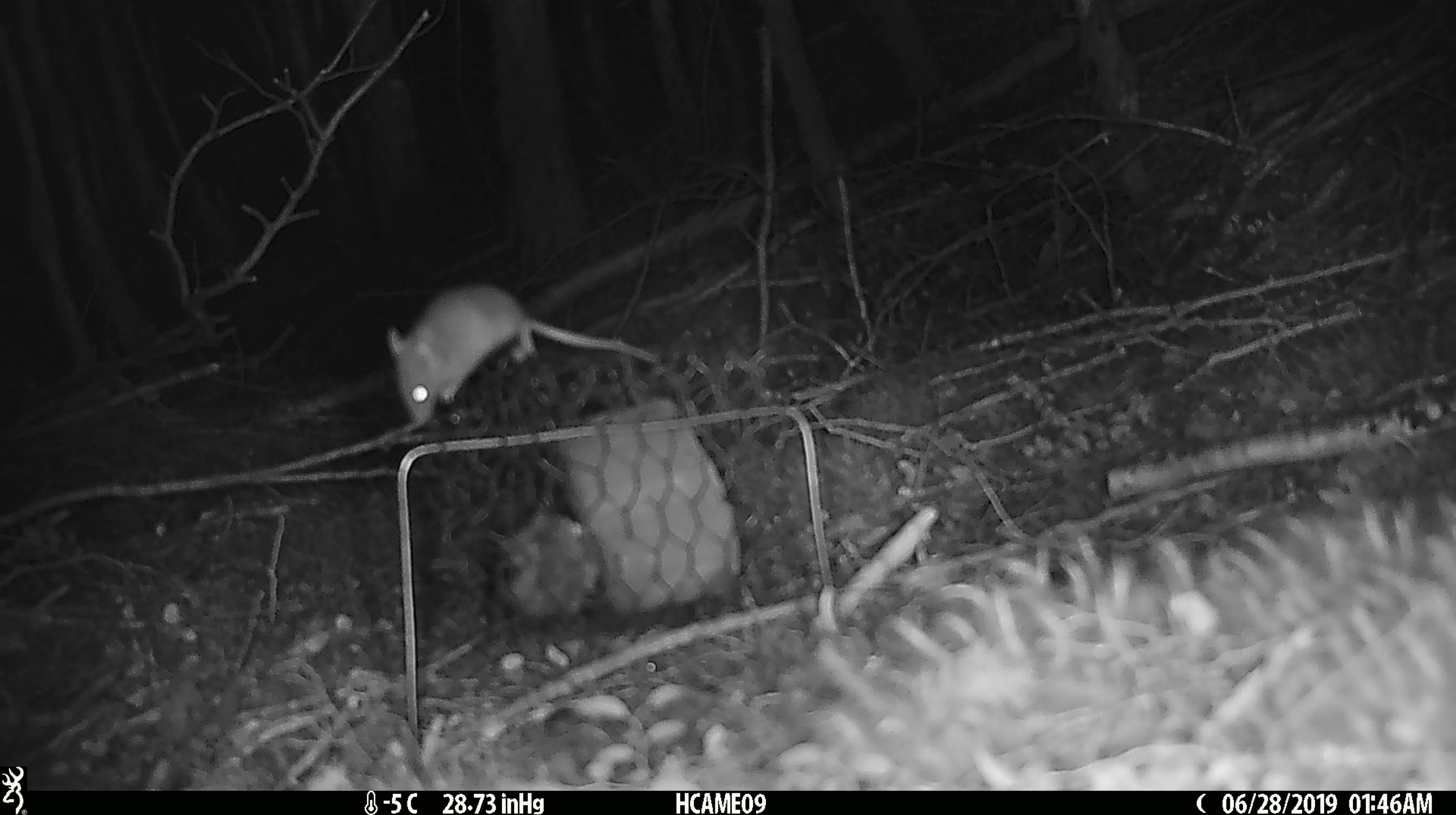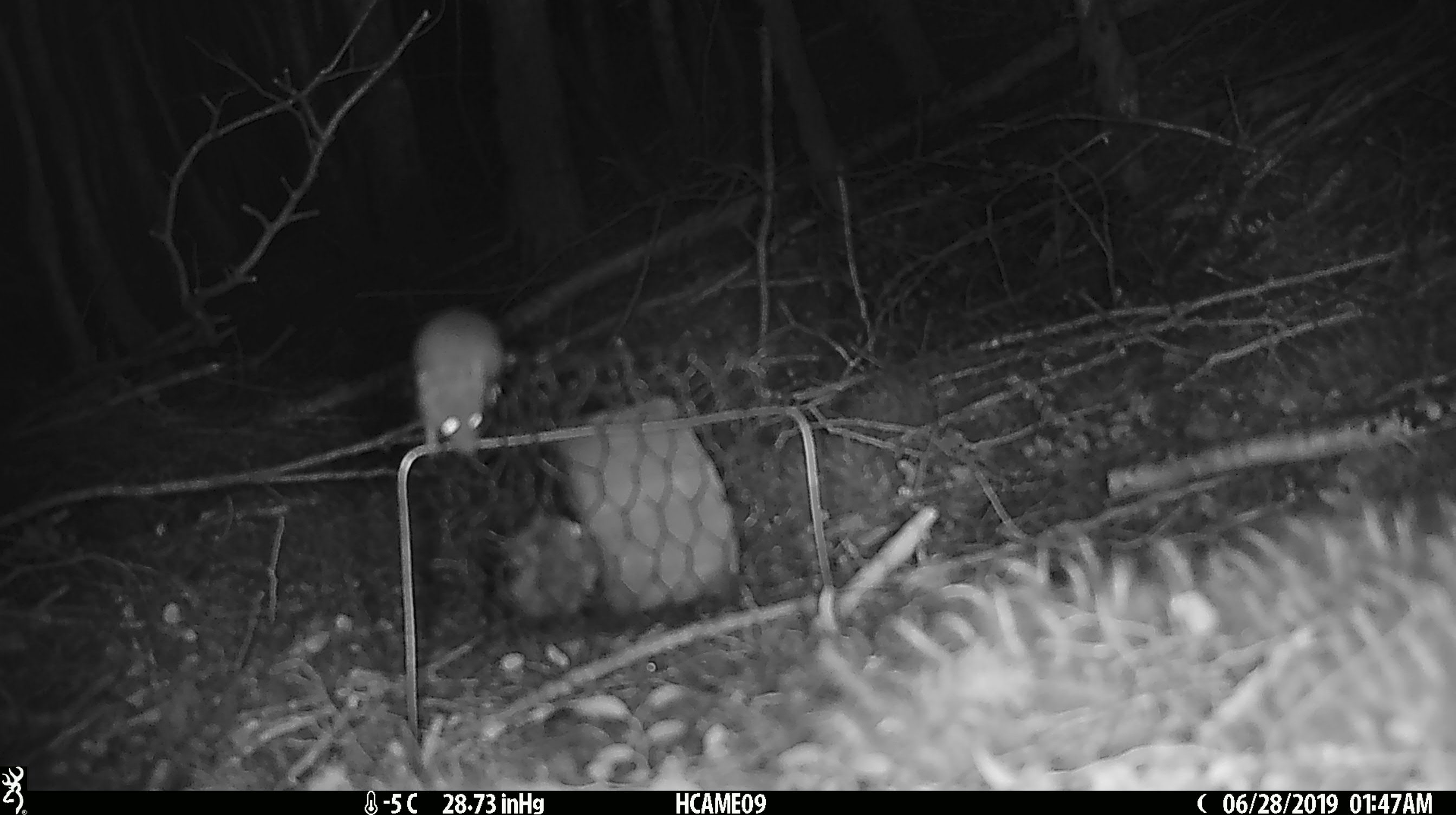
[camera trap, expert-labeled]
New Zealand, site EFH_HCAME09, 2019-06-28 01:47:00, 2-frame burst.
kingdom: Animalia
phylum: Chordata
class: Mammalia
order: Rodentia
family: Muridae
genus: Mus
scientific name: Mus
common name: mouse